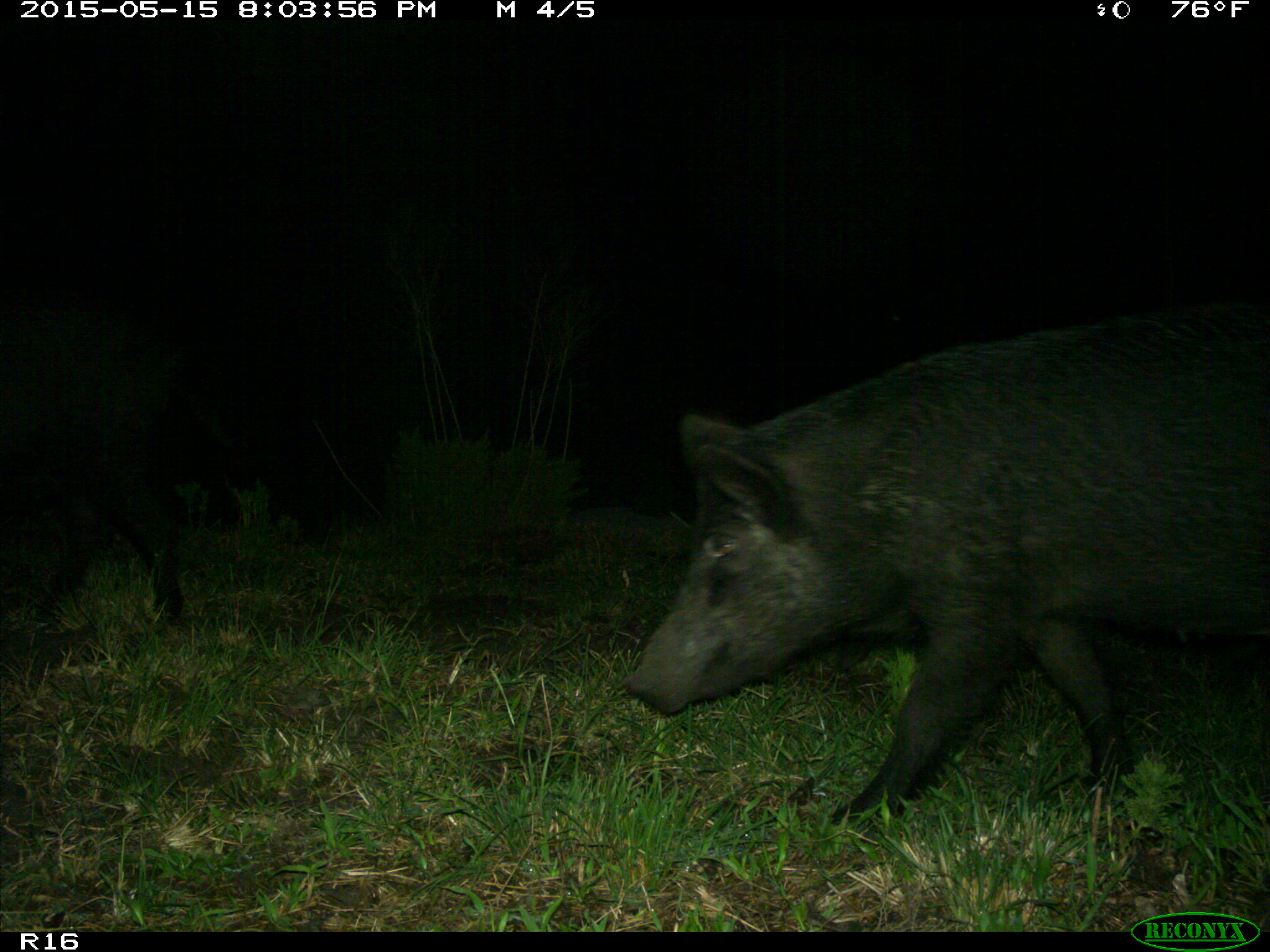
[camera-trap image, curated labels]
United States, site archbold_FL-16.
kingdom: Animalia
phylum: Chordata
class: Mammalia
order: Artiodactyla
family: Suidae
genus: Sus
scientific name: Sus scrofa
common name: wild boar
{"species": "Sus scrofa (wild boar)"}